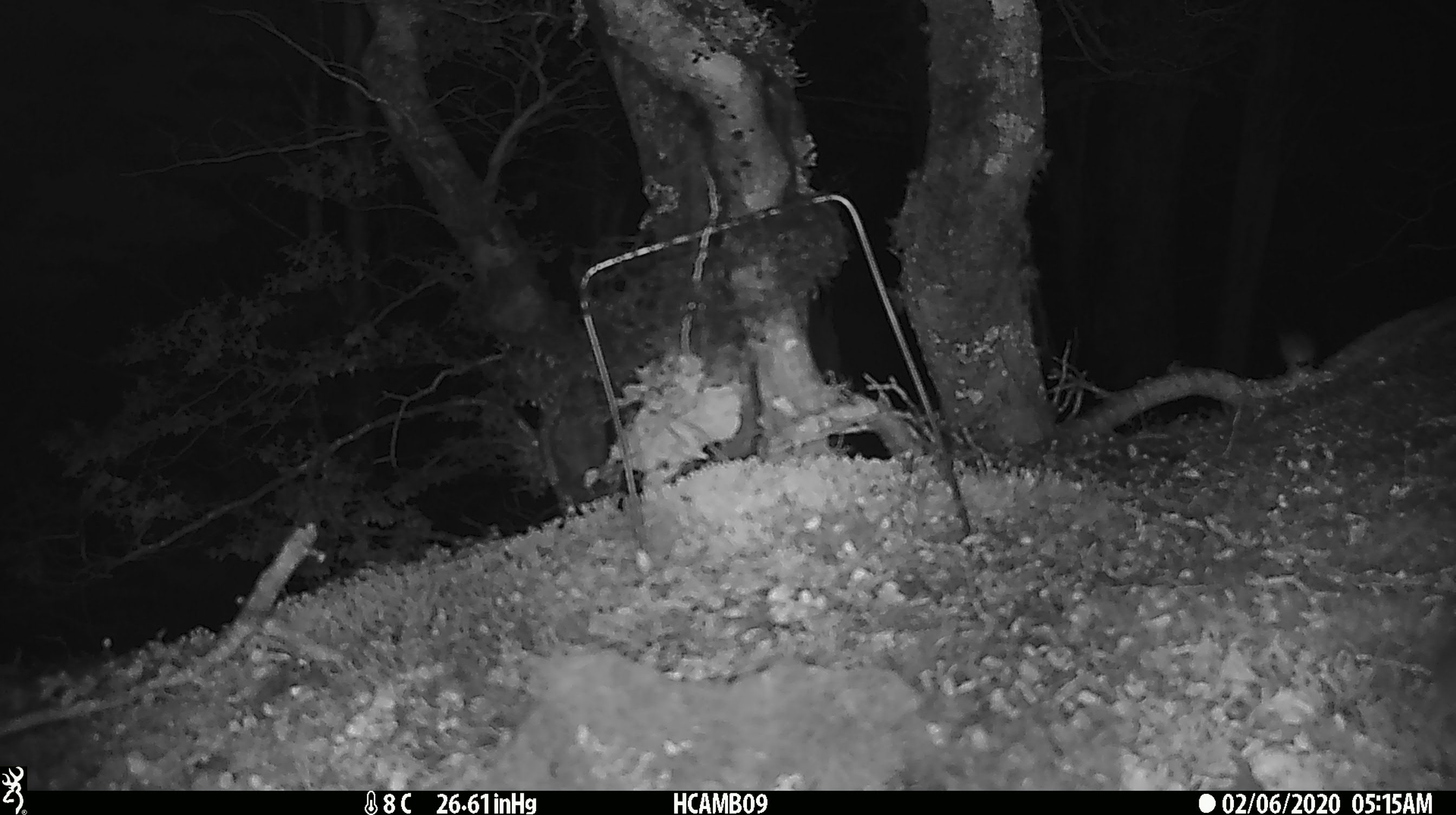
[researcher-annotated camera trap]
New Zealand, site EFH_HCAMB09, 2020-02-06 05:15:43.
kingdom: Animalia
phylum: Chordata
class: Mammalia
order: Rodentia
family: Muridae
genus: Mus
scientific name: Mus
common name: mouse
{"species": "mouse (Mus)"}